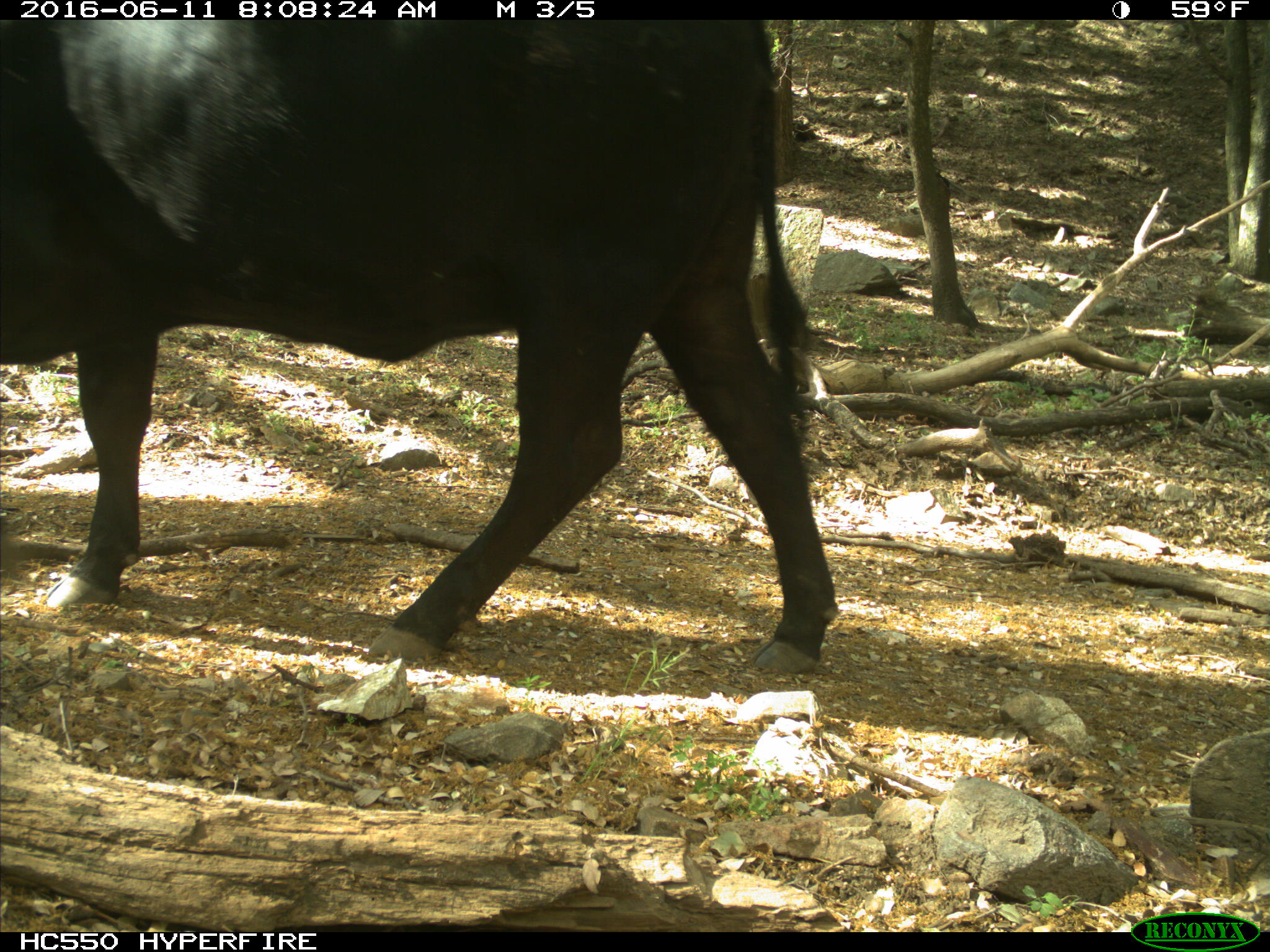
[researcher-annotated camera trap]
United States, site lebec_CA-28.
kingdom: Animalia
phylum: Chordata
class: Mammalia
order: Artiodactyla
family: Bovidae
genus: Bos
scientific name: Bos taurus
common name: domestic cow